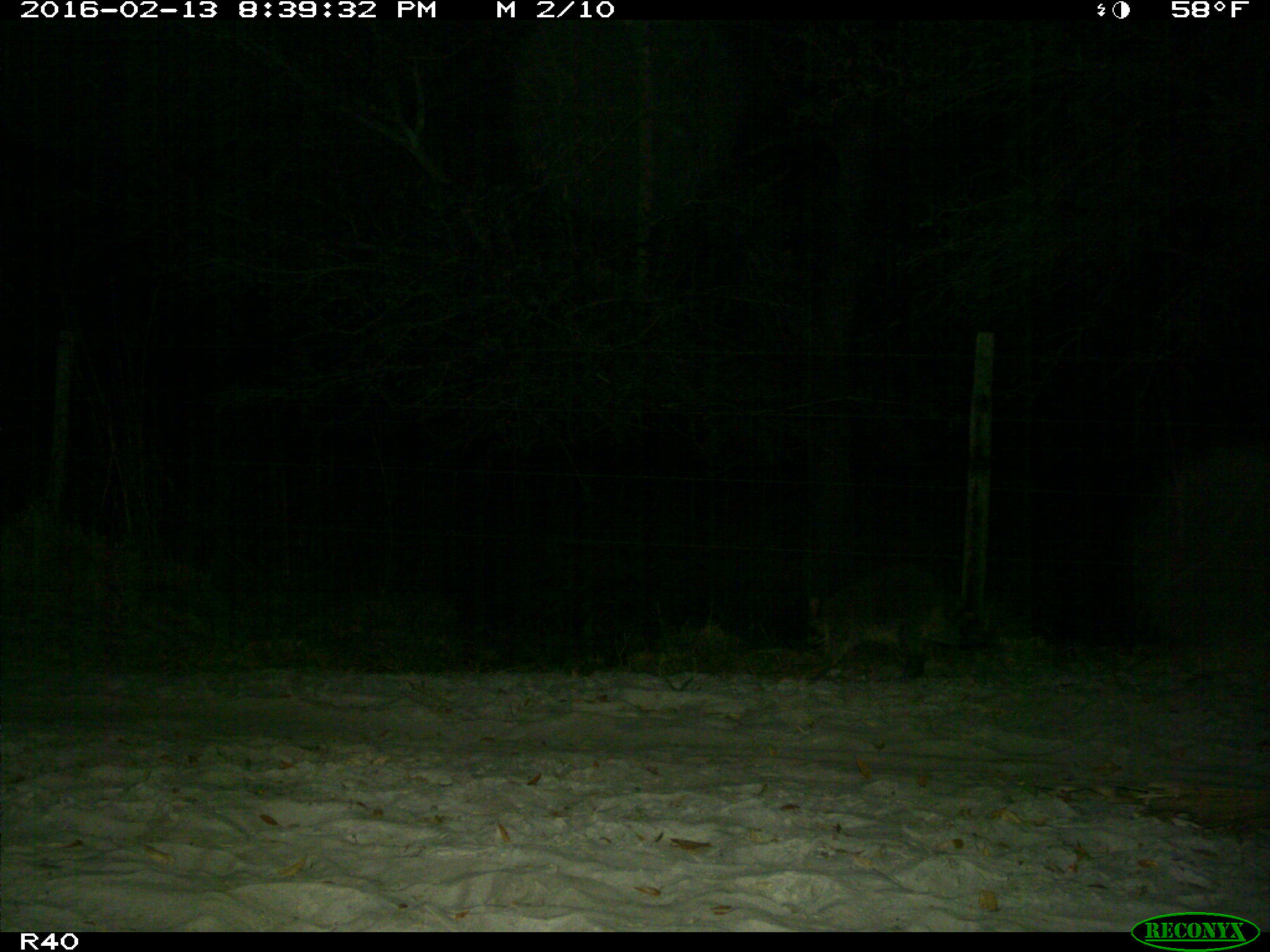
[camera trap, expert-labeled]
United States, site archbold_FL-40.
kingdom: Animalia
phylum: Chordata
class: Mammalia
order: Carnivora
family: Procyonidae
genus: Procyon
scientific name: Procyon lotor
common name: common raccoon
Procyon lotor (common raccoon).